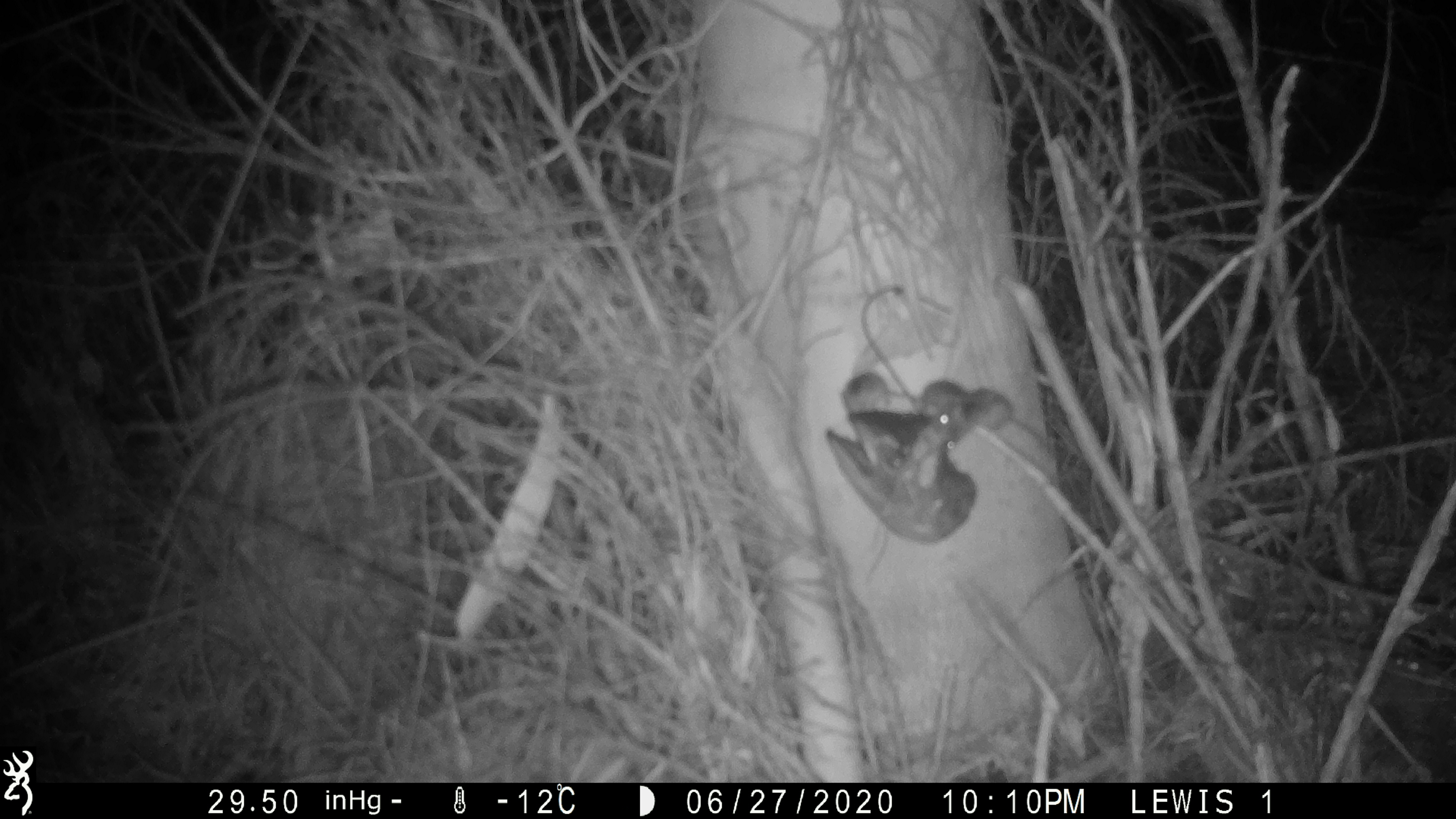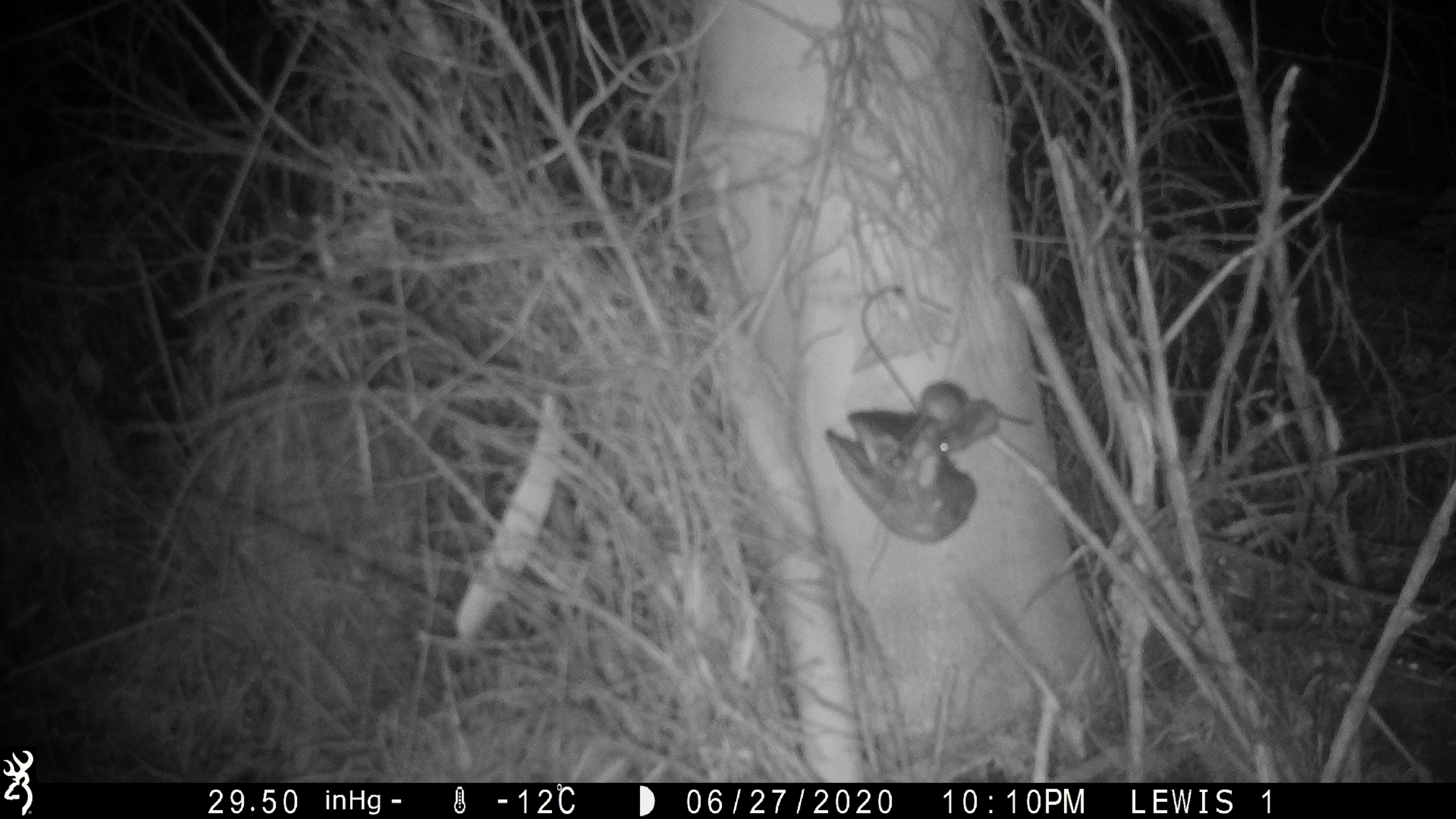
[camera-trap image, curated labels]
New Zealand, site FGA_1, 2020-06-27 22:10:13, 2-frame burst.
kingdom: Animalia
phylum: Chordata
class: Mammalia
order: Rodentia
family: Muridae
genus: Mus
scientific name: Mus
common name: mouse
Mouse (Mus).